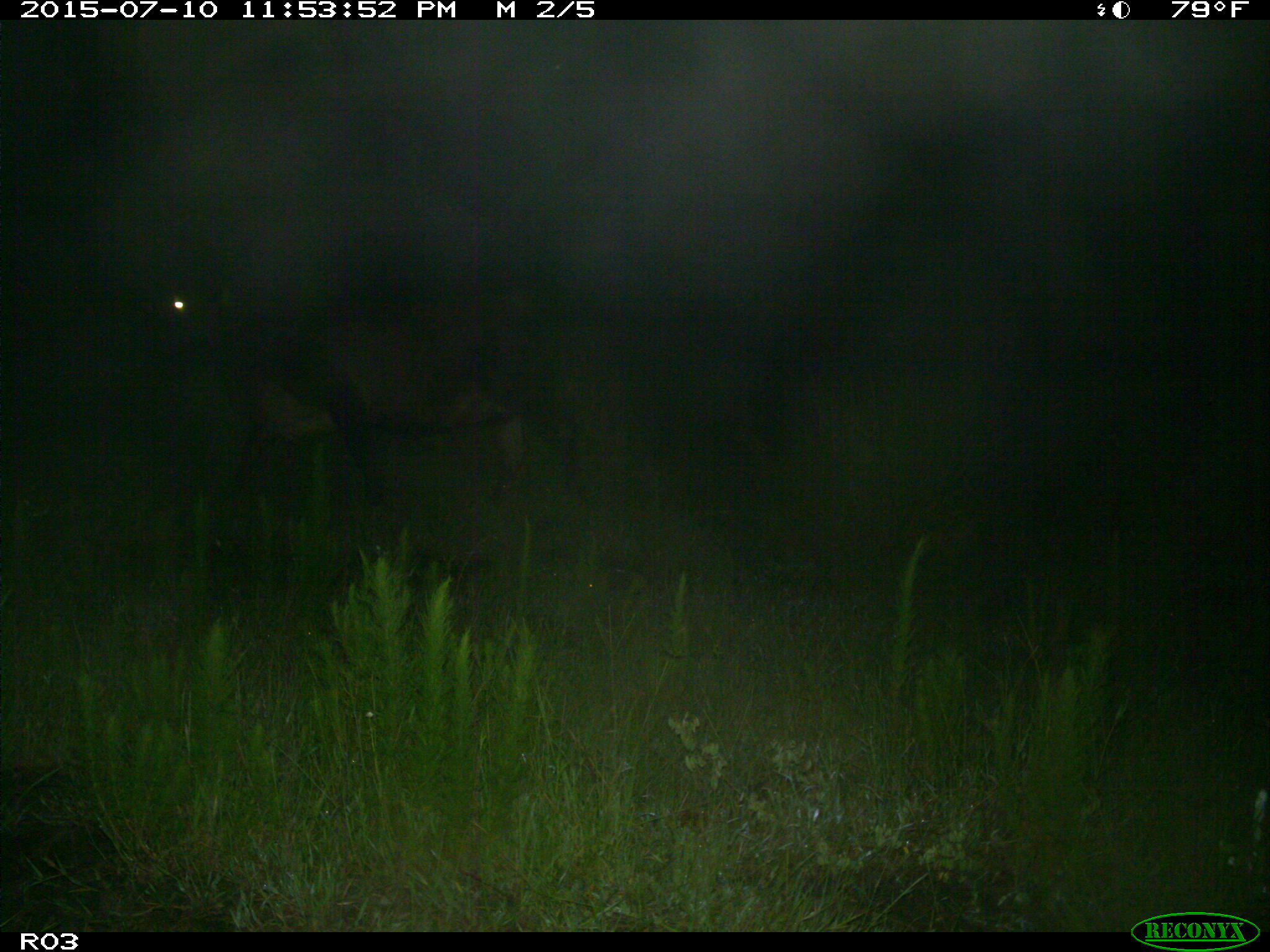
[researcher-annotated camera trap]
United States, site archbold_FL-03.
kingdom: Animalia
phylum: Chordata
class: Mammalia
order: Artiodactyla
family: Bovidae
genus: Bos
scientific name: Bos taurus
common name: domestic cow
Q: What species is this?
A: Bos taurus (domestic cow).